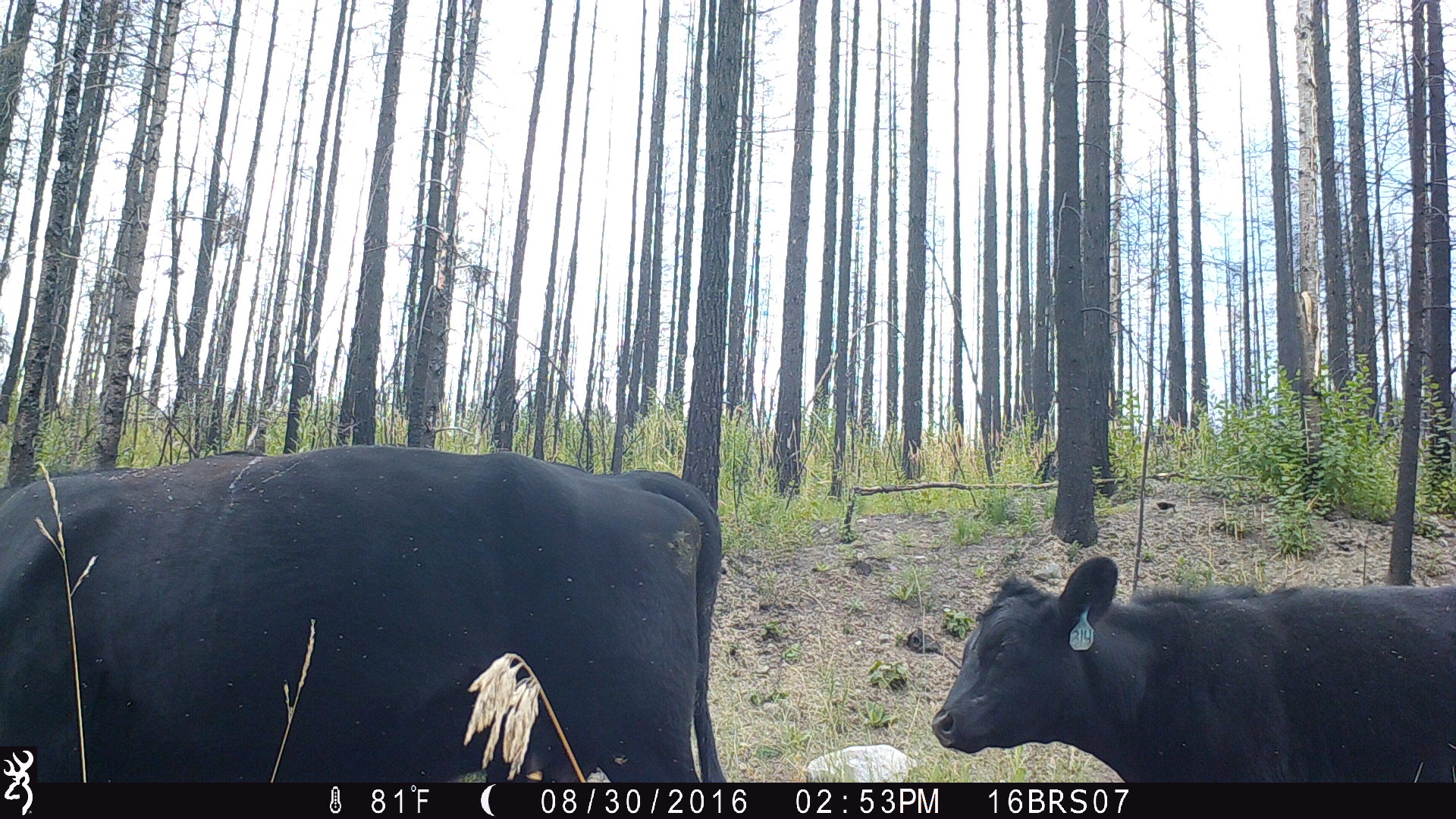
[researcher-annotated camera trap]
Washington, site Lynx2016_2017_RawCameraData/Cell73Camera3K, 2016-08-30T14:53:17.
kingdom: Animalia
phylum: Chordata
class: Mammalia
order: Artiodactyla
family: Bovidae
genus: Bos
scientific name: Bos taurus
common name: domestic cattle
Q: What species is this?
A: Domestic cattle (Bos taurus).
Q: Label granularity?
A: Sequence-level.